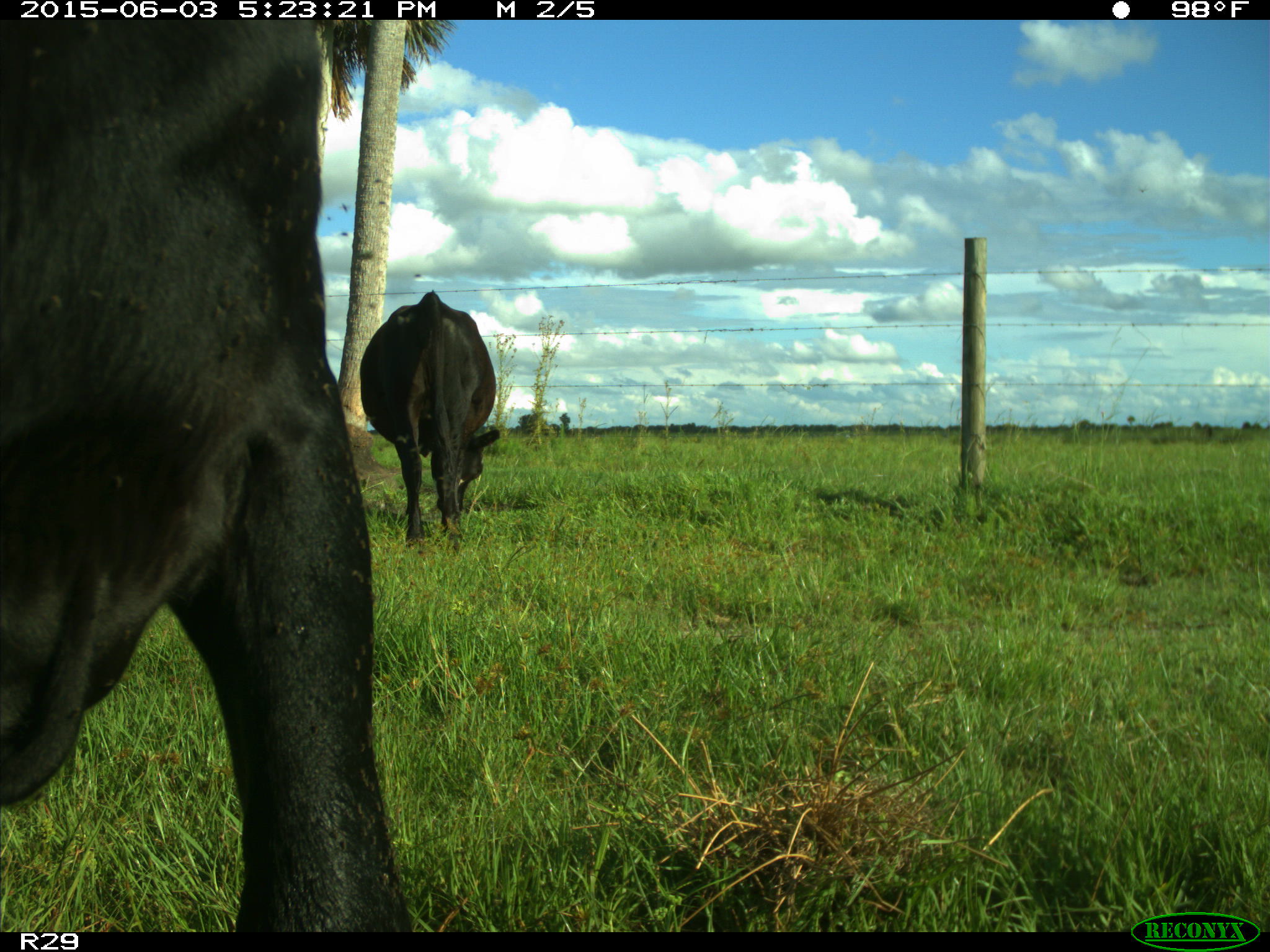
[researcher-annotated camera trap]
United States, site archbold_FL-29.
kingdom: Animalia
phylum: Chordata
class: Mammalia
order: Artiodactyla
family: Bovidae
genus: Bos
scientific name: Bos taurus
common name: domestic cow